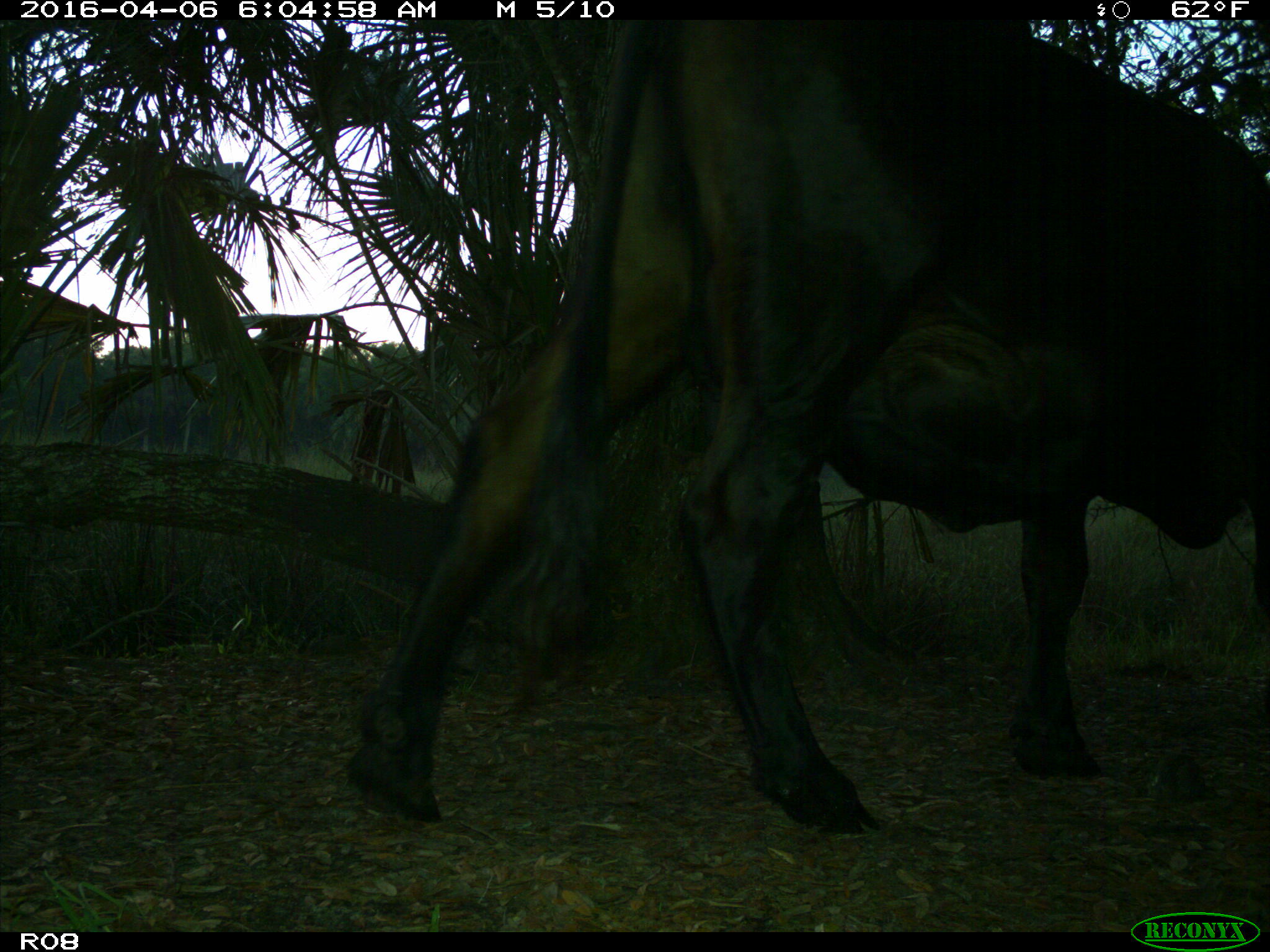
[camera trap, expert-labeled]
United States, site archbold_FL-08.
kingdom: Animalia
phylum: Chordata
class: Mammalia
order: Artiodactyla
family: Bovidae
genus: Bos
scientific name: Bos taurus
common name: domestic cow